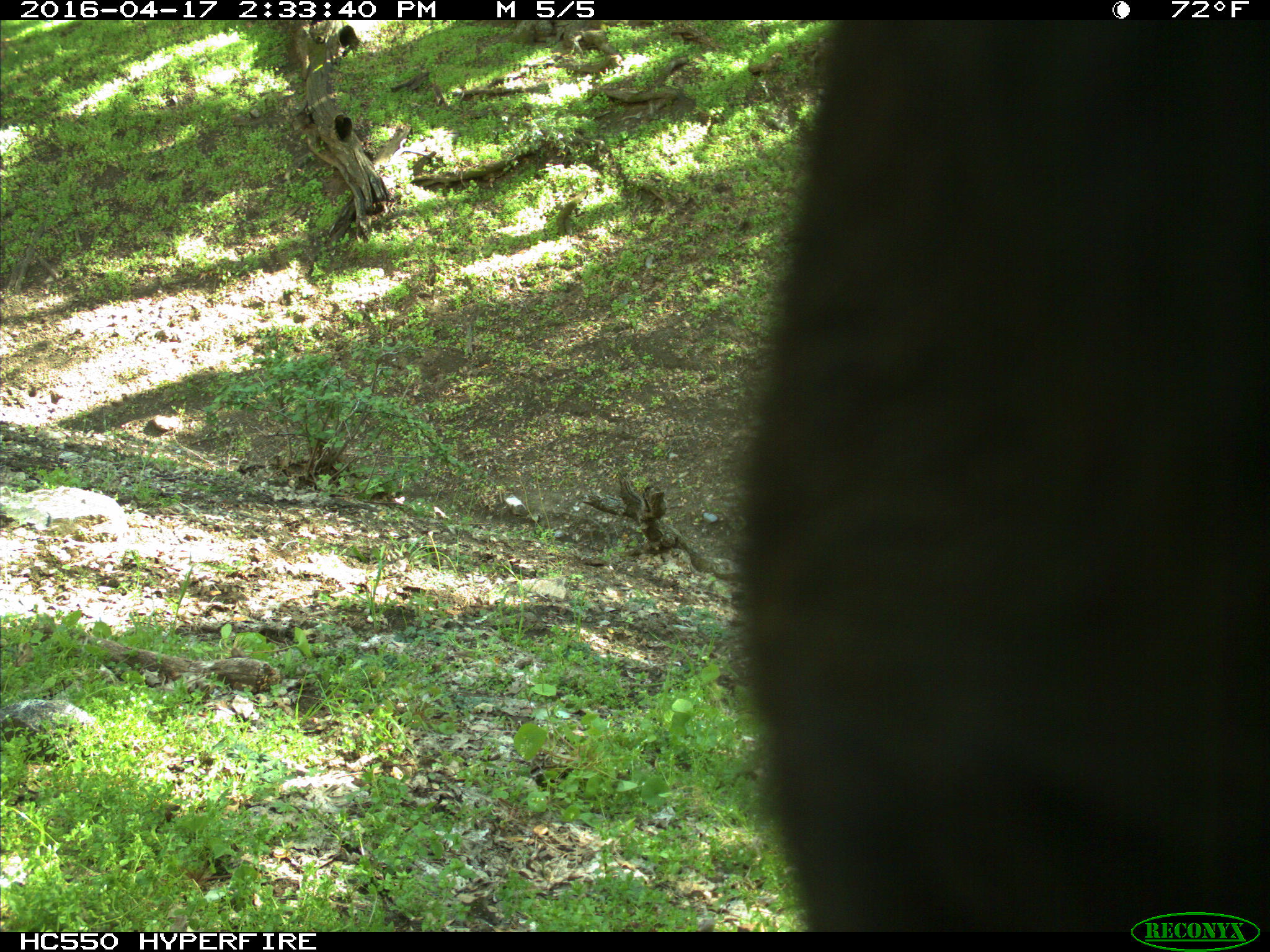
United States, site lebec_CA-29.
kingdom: Animalia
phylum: Chordata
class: Mammalia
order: Artiodactyla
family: Bovidae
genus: Bos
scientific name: Bos taurus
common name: domestic cow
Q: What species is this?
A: Bos taurus (domestic cow).